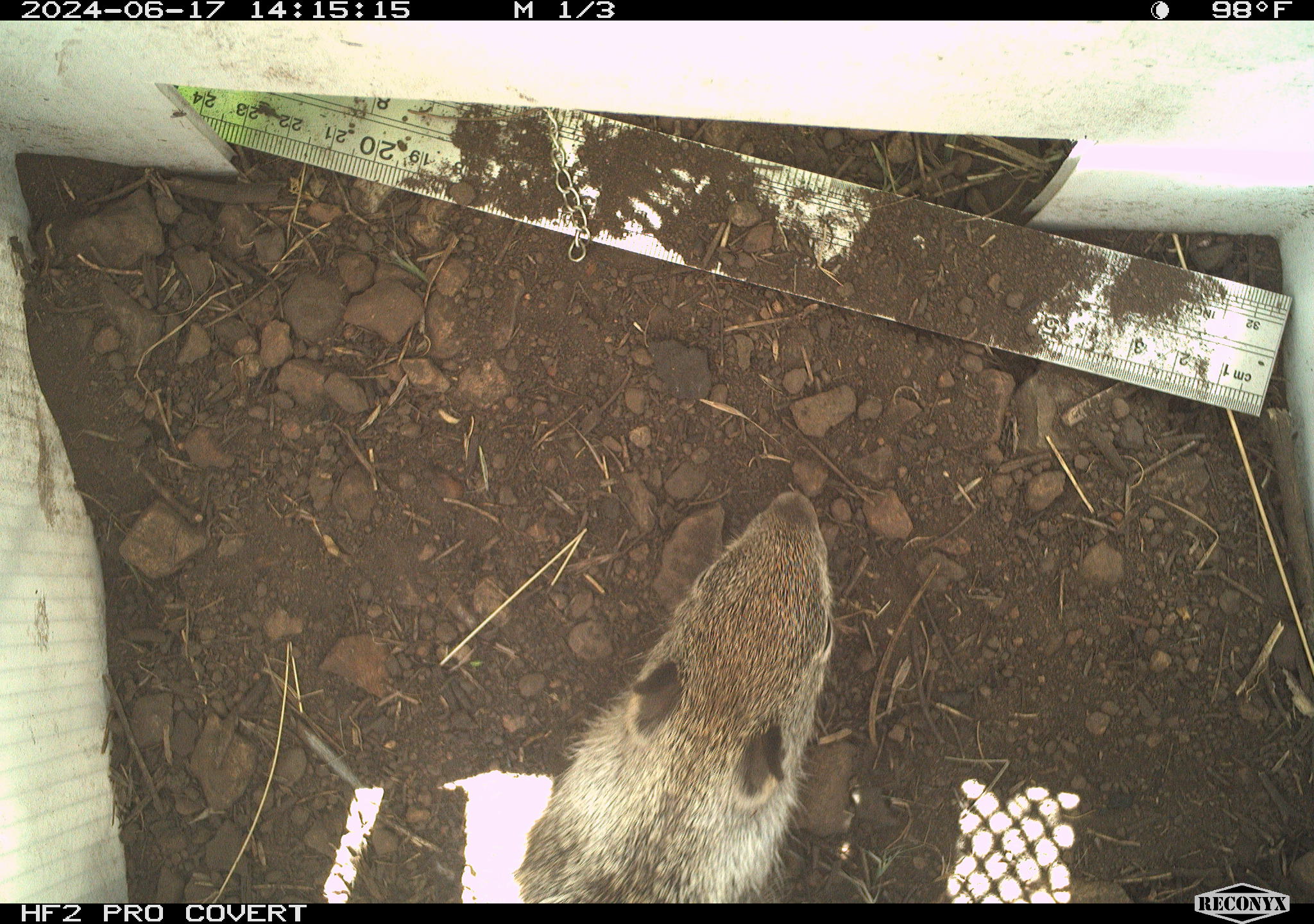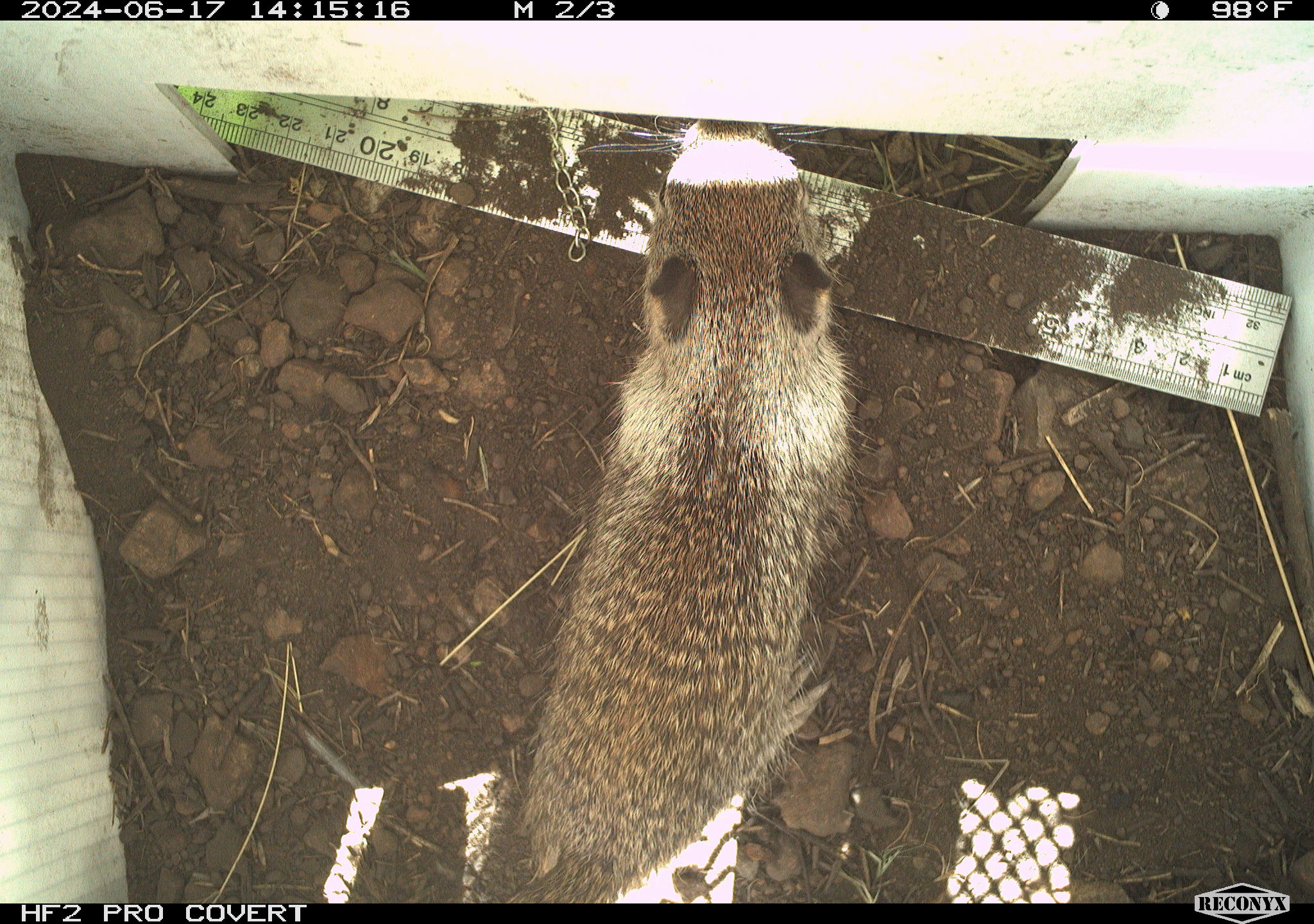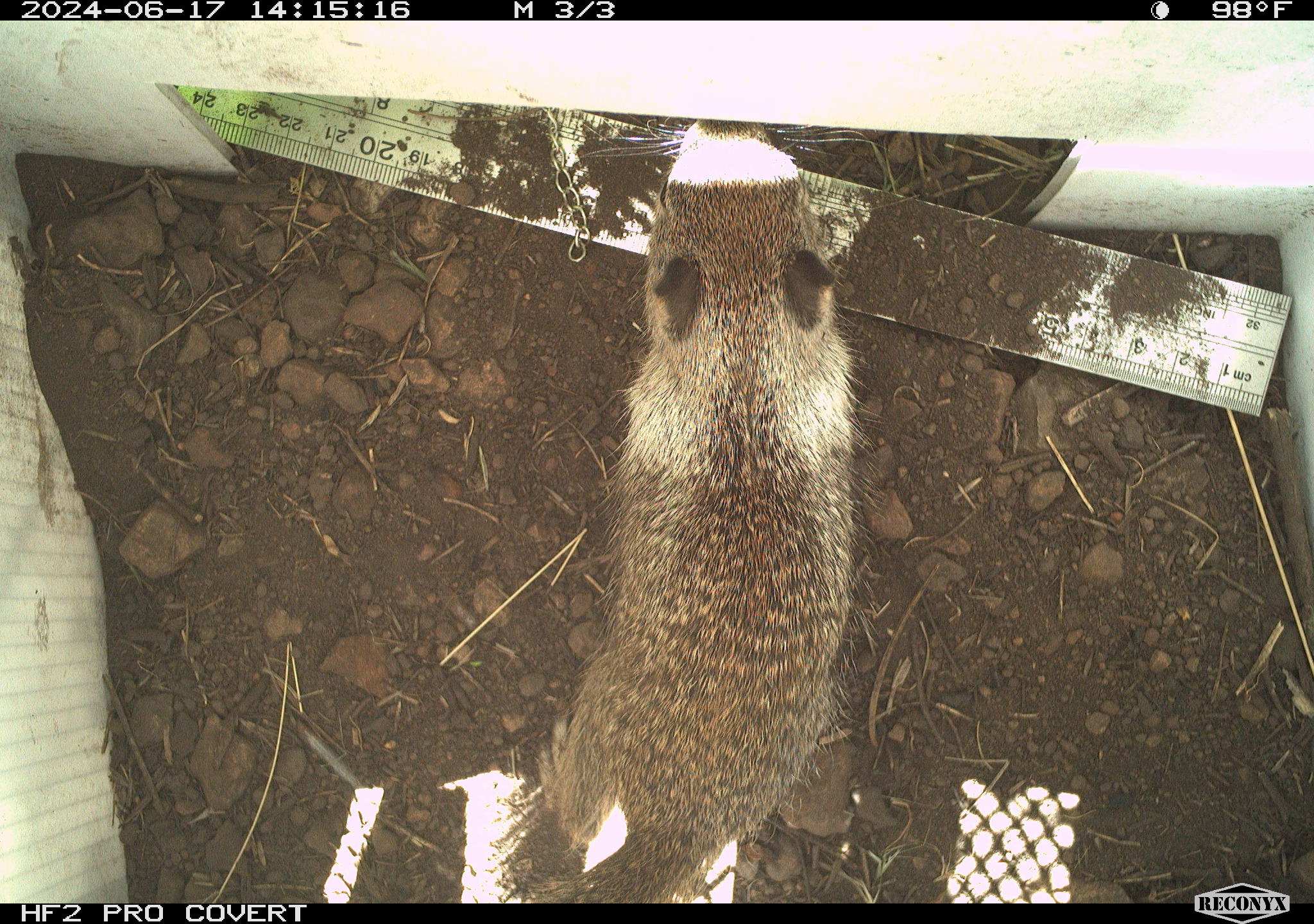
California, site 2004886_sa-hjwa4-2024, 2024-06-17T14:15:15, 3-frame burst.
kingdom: Animalia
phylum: Chordata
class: Mammalia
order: Rodentia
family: Sciuridae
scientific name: Sciuridae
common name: squirrels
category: sciuridae family